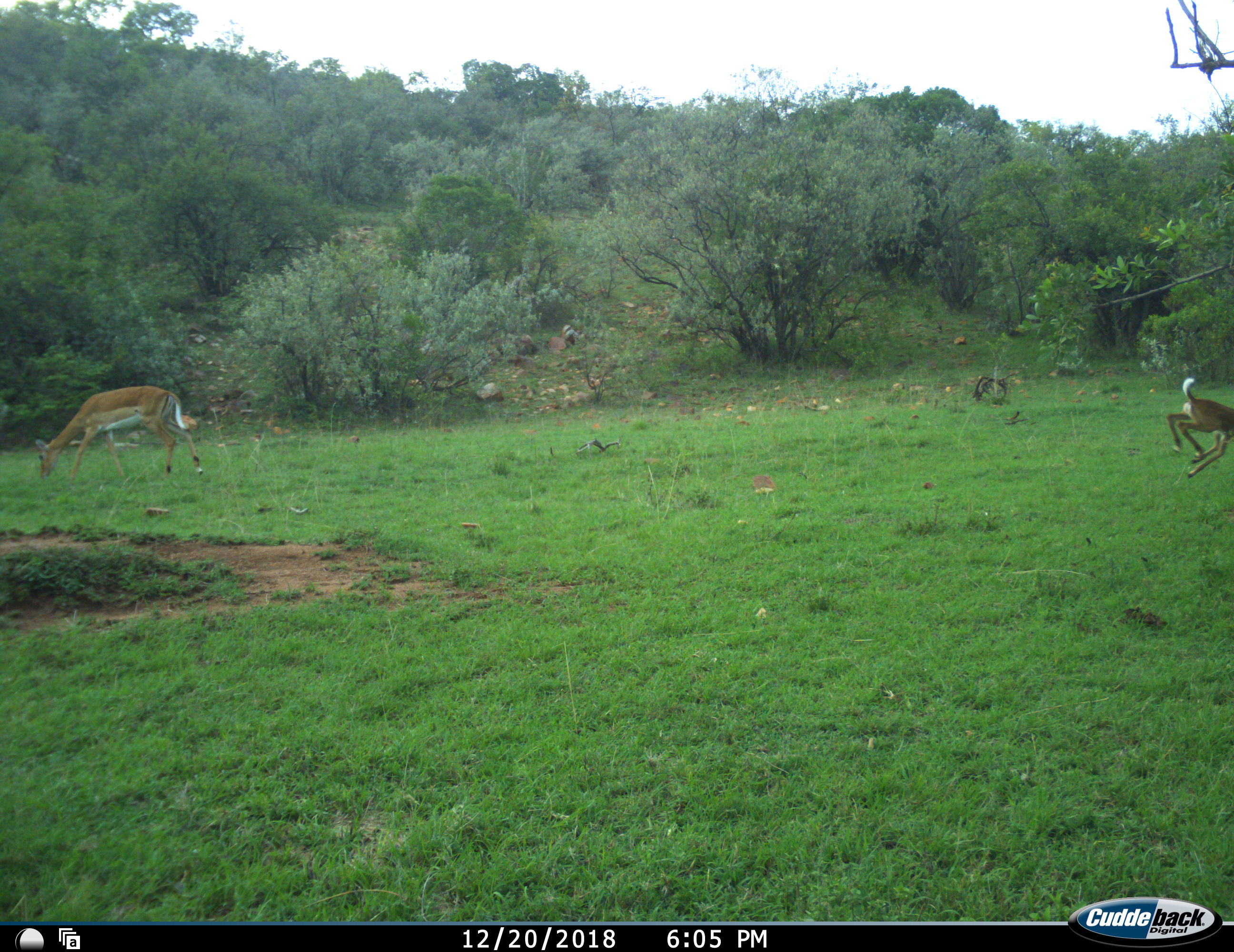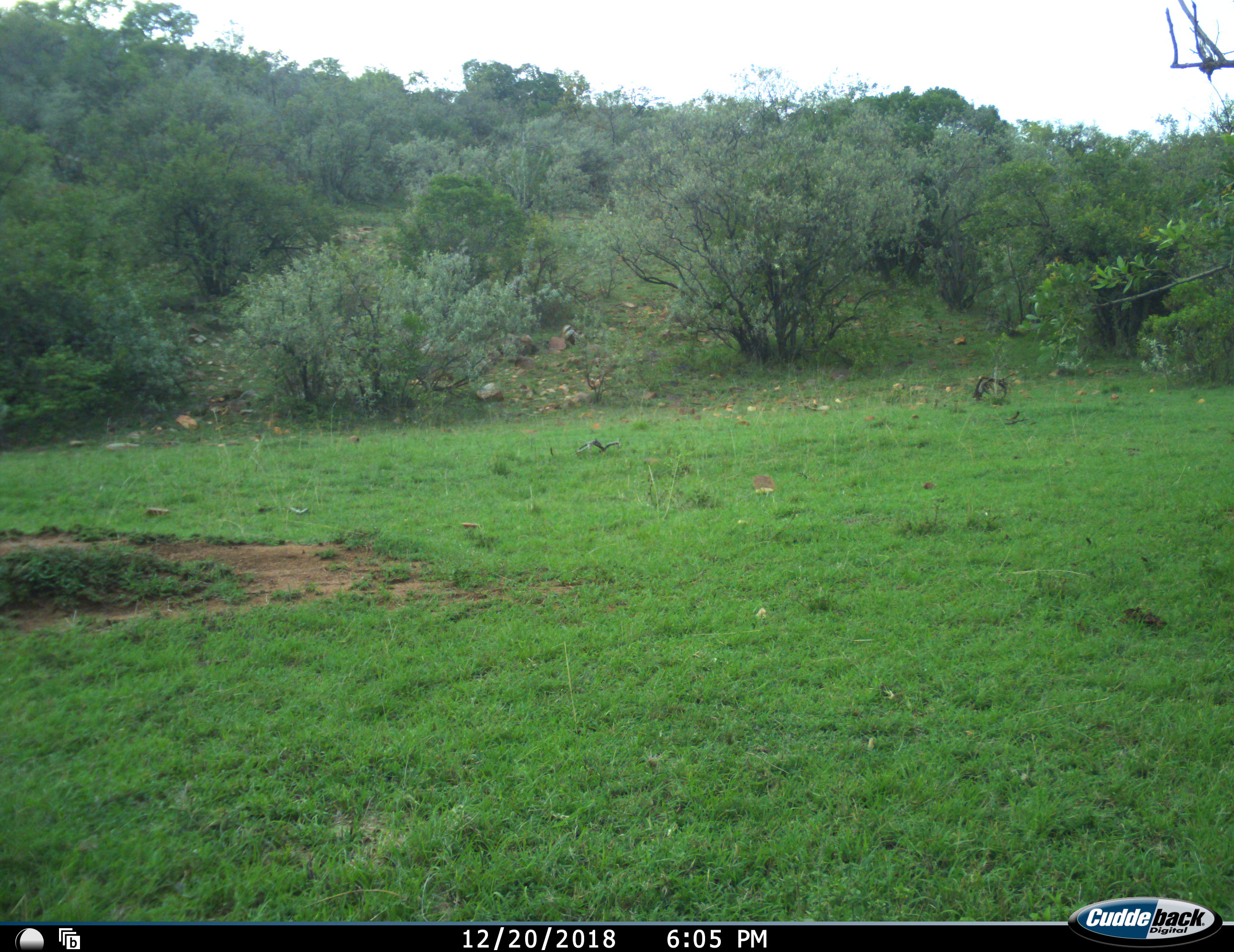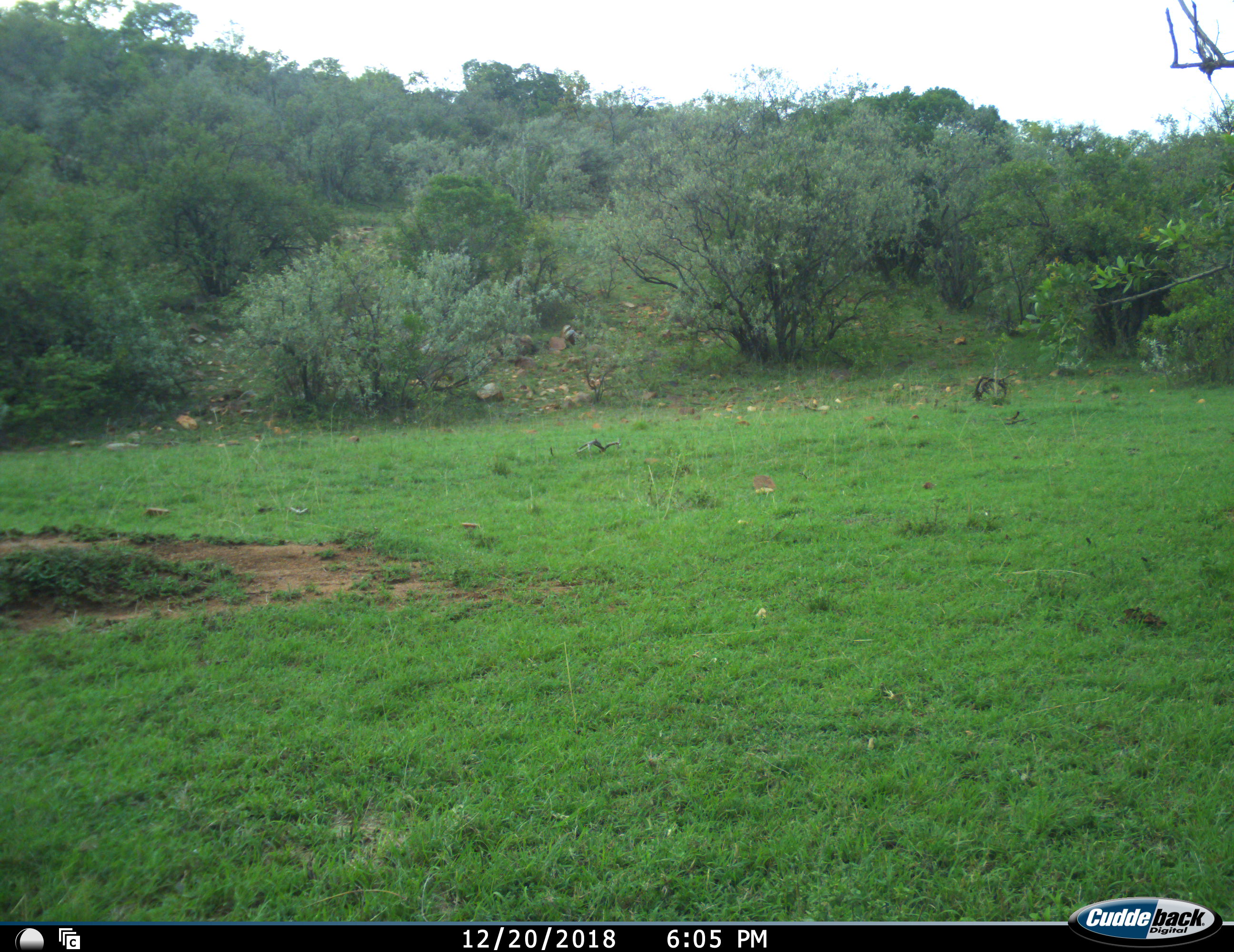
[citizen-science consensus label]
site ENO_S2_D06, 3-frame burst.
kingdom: Animalia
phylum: Chordata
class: Mammalia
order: Artiodactyla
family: Bovidae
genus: Aepyceros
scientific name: Aepyceros melampus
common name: impala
Impala (Aepyceros melampus), count 2. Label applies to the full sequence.